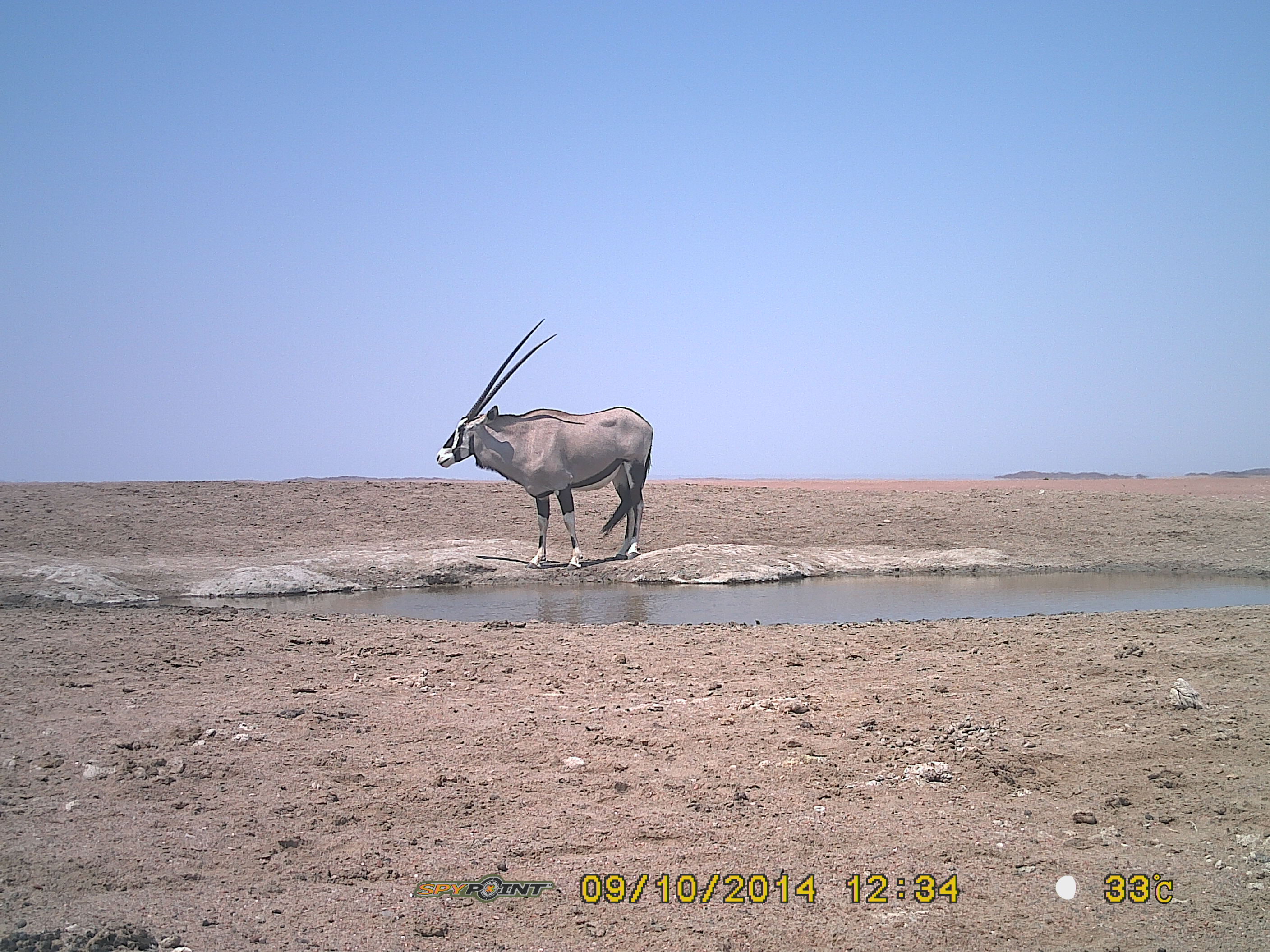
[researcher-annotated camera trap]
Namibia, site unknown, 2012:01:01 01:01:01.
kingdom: Animalia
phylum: Chordata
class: Mammalia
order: Artiodactyla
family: Bovidae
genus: Oryx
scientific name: Oryx gazella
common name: gemsbok